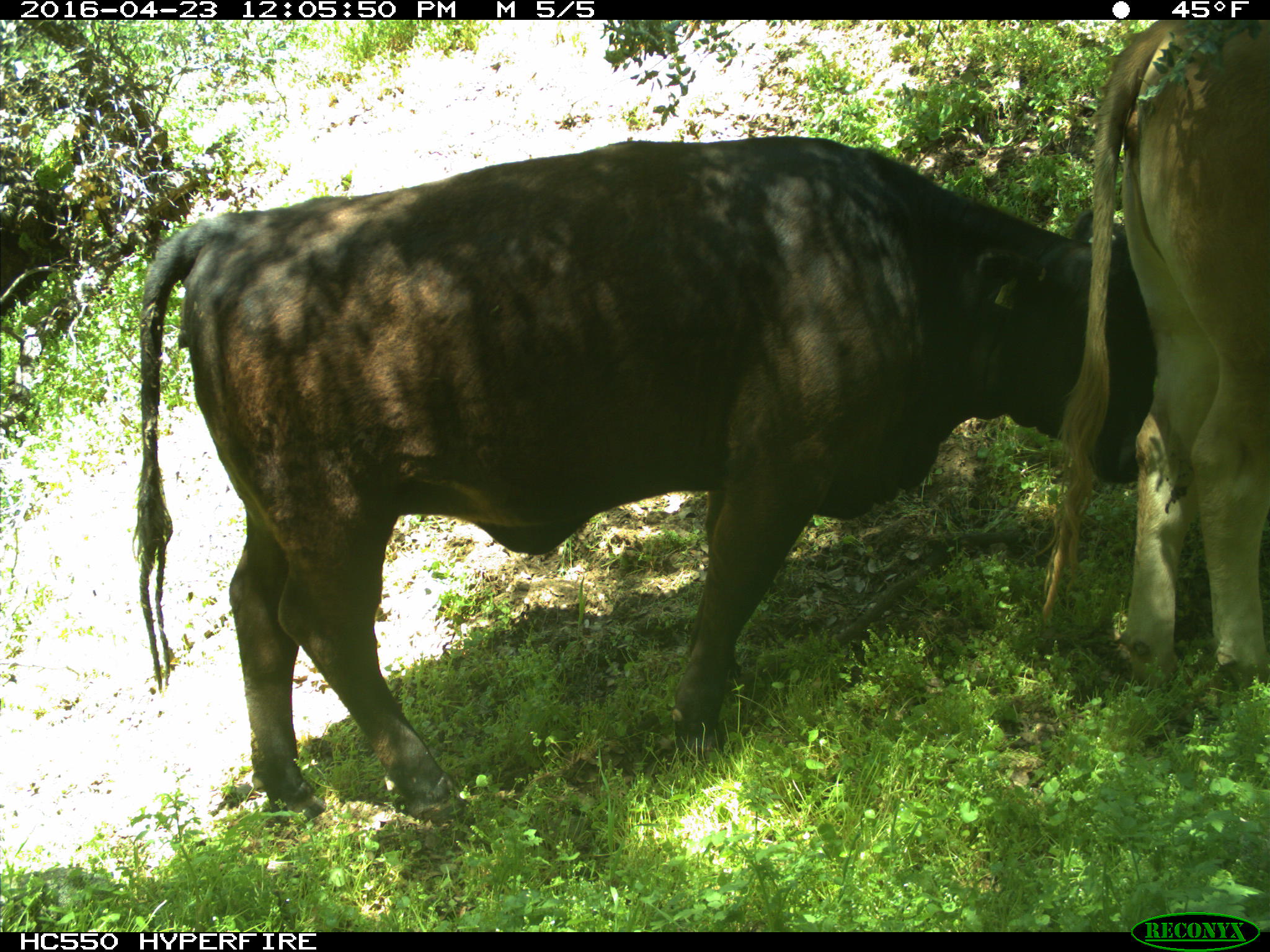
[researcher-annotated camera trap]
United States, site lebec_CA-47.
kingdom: Animalia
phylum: Chordata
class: Mammalia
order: Artiodactyla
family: Bovidae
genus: Bos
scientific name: Bos taurus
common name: domestic cow